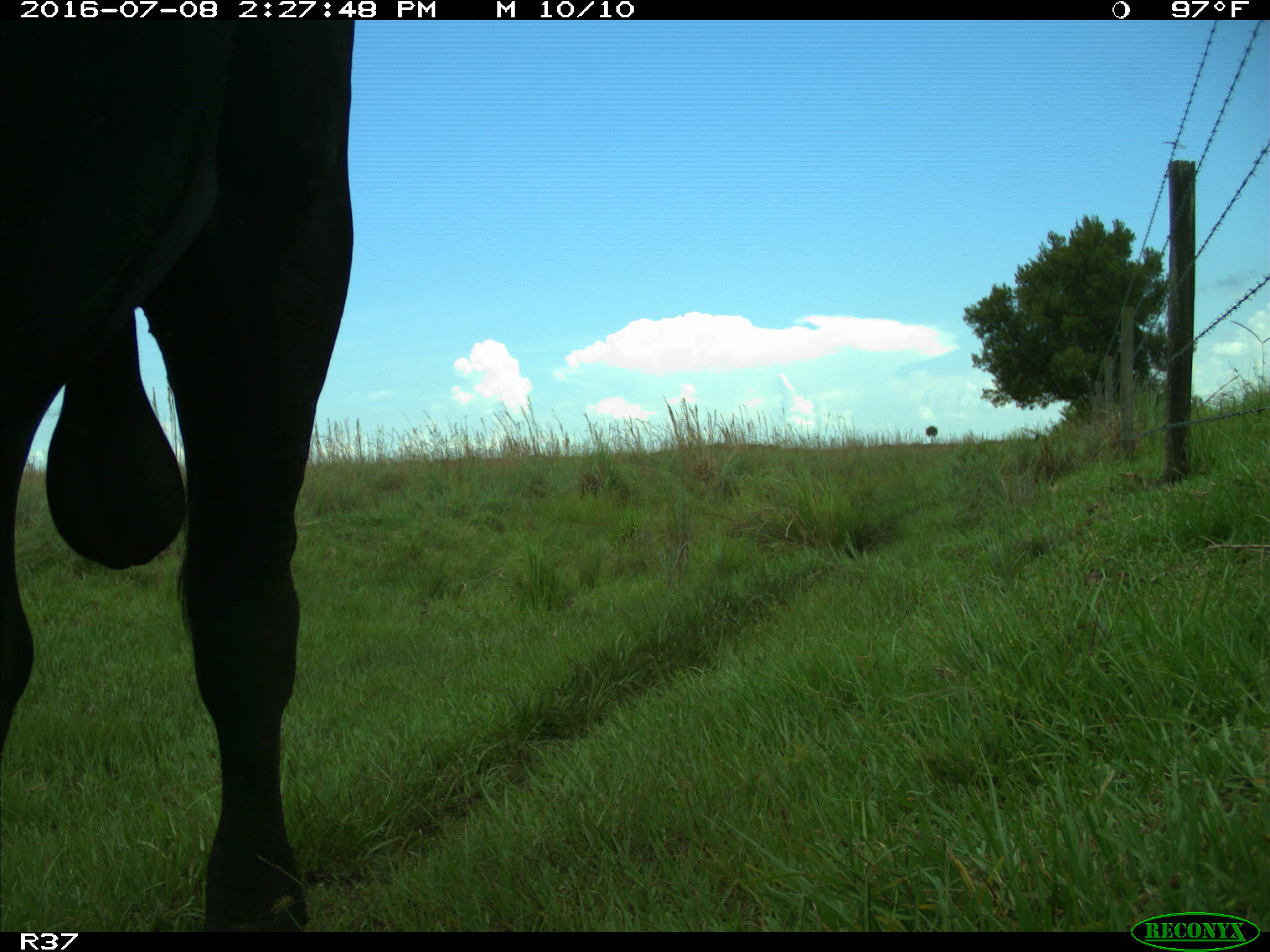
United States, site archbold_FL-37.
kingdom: Animalia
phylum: Chordata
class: Mammalia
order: Artiodactyla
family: Bovidae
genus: Bos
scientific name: Bos taurus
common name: domestic cow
Bos taurus (domestic cow).